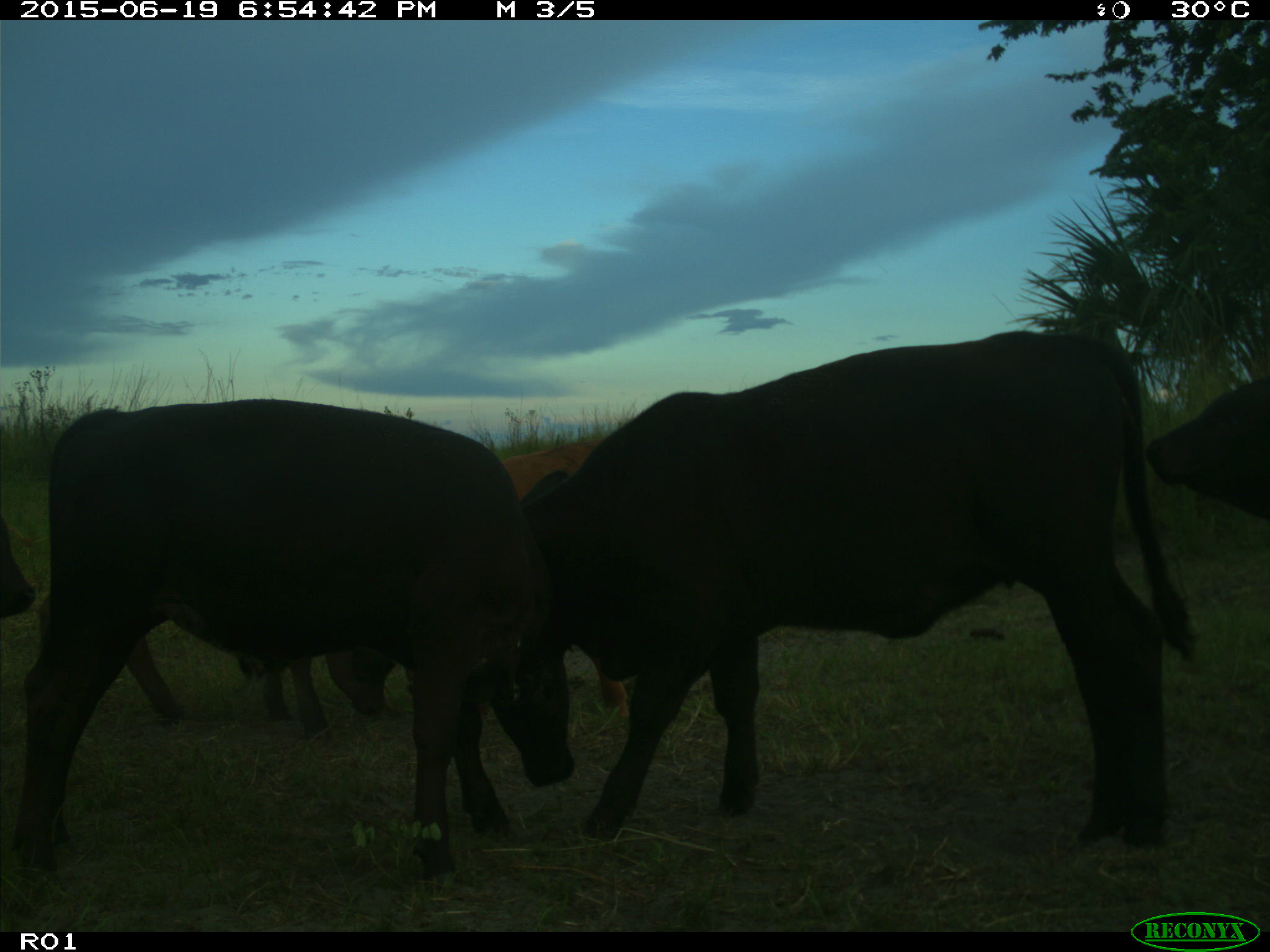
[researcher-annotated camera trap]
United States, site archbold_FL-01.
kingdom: Animalia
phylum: Chordata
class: Mammalia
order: Artiodactyla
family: Bovidae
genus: Bos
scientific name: Bos taurus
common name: domestic cow